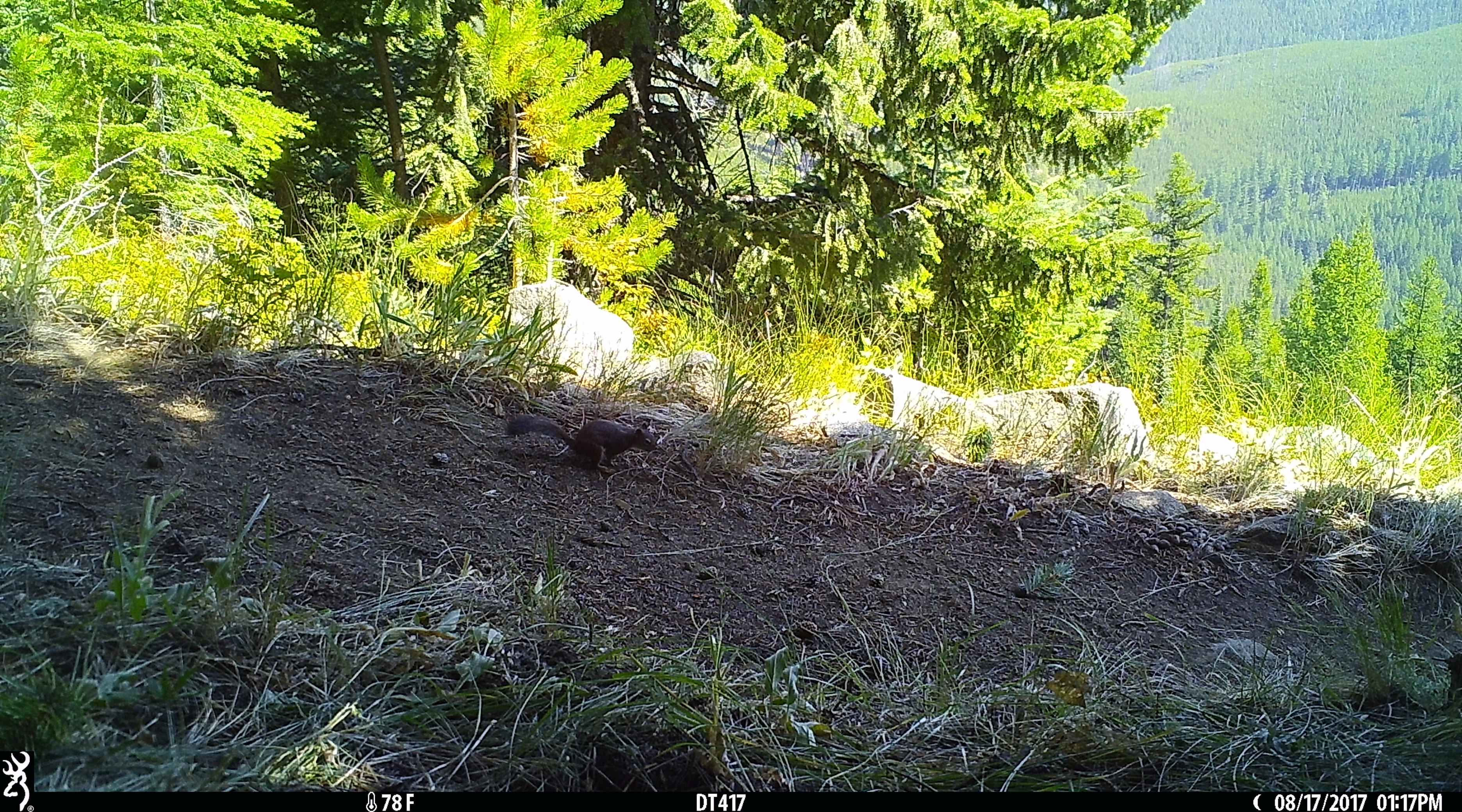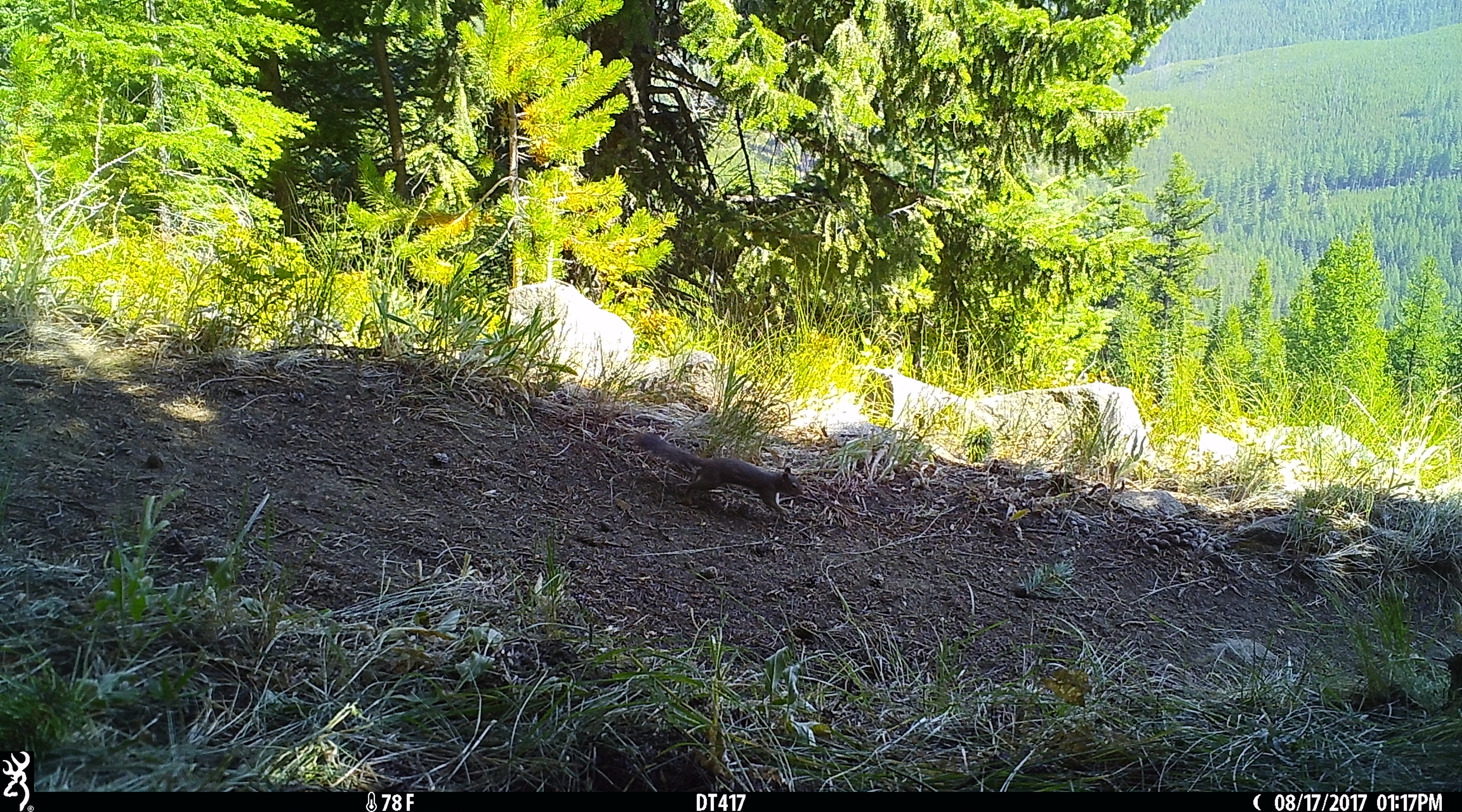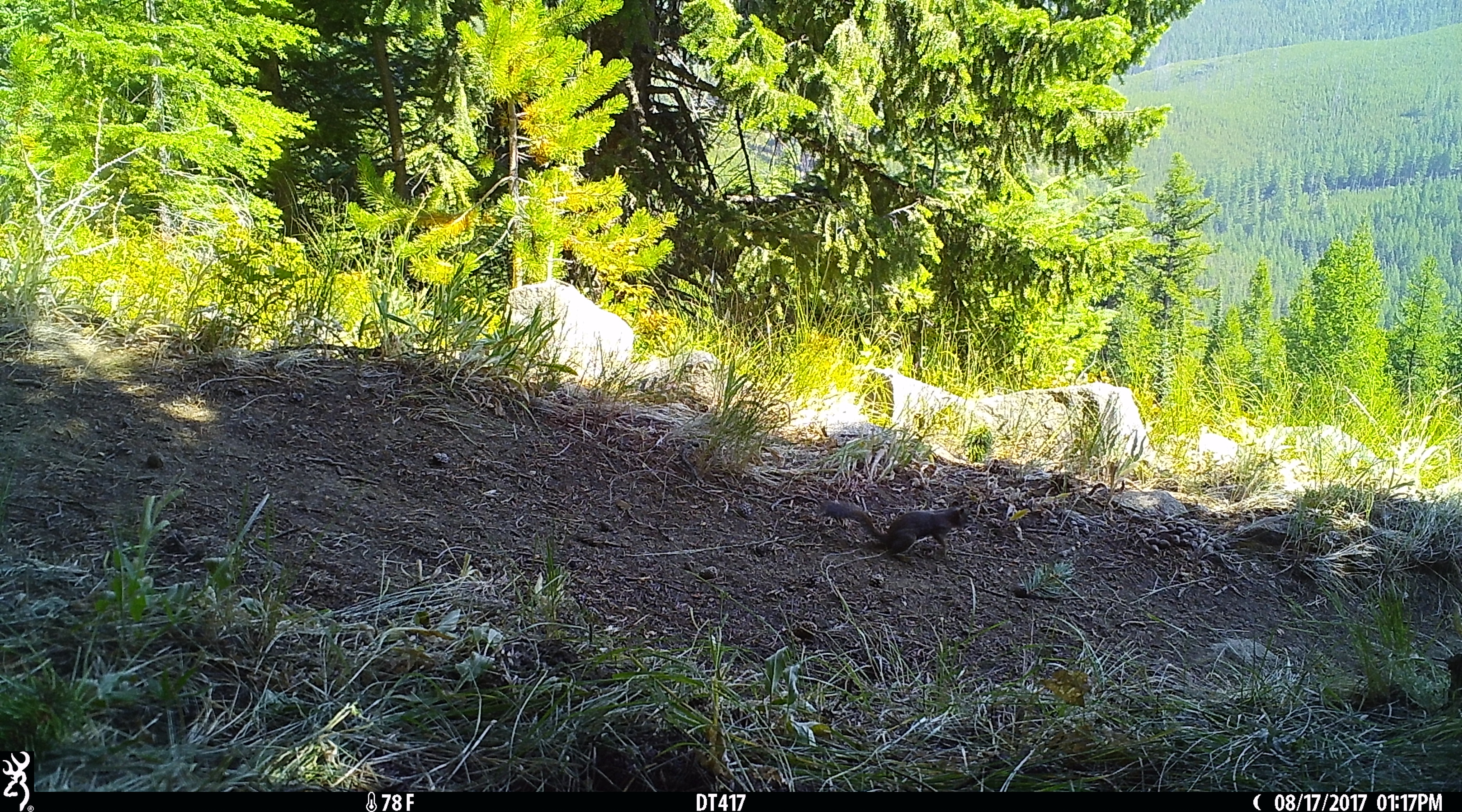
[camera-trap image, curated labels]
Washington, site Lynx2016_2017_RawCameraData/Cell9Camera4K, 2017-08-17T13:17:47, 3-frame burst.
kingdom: Animalia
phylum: Chordata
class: Mammalia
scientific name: Mammalia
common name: small mammal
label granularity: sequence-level